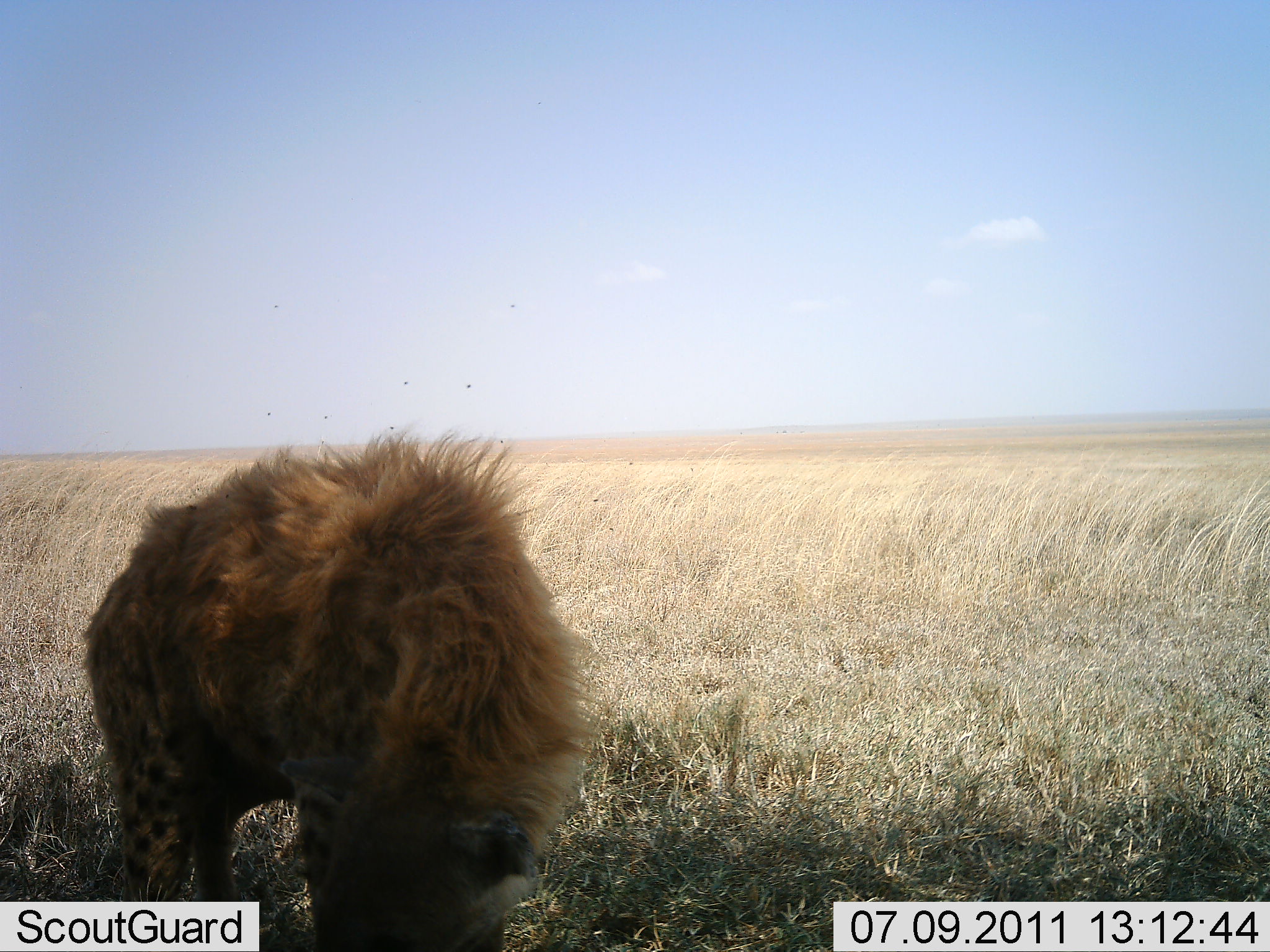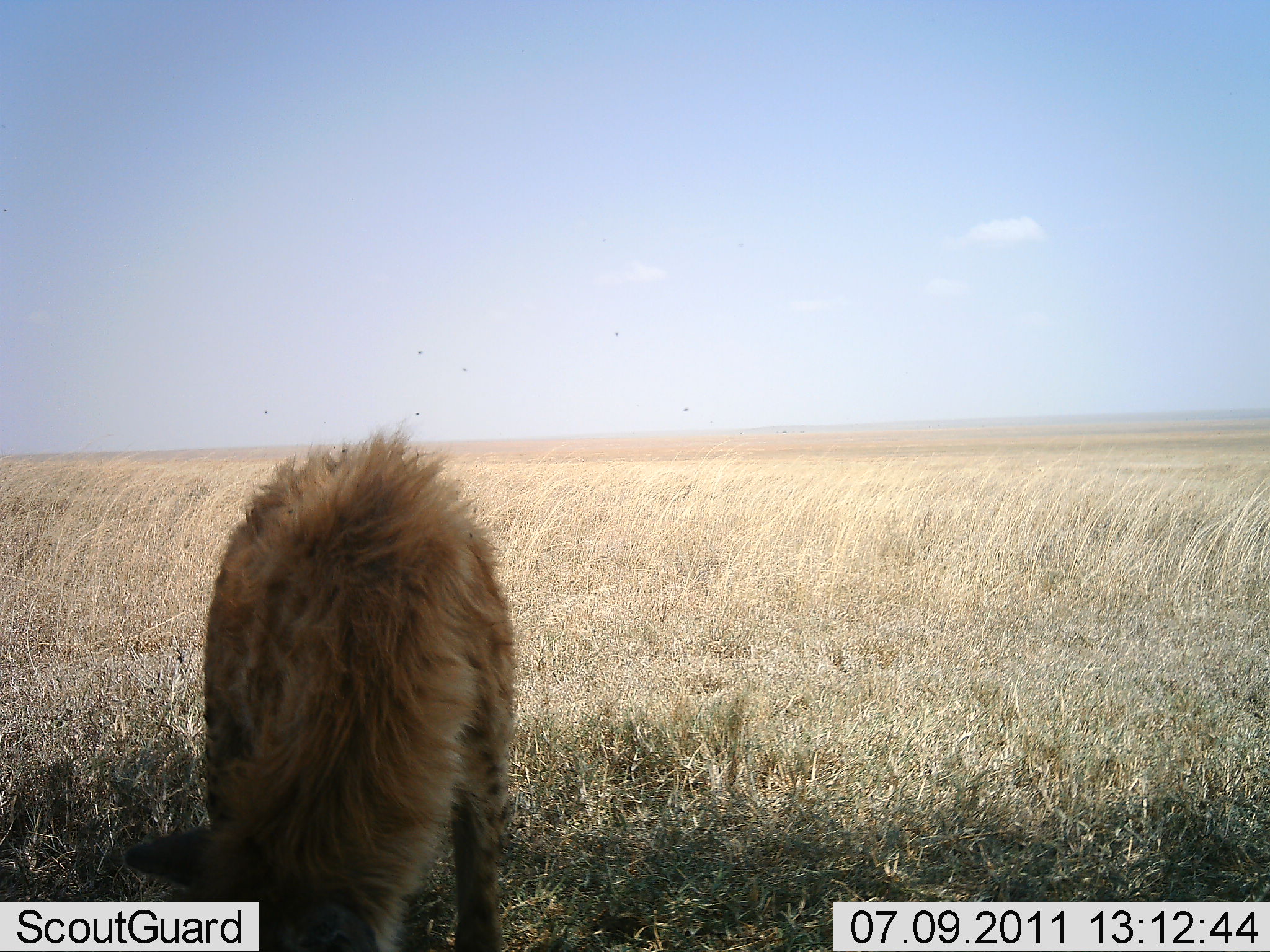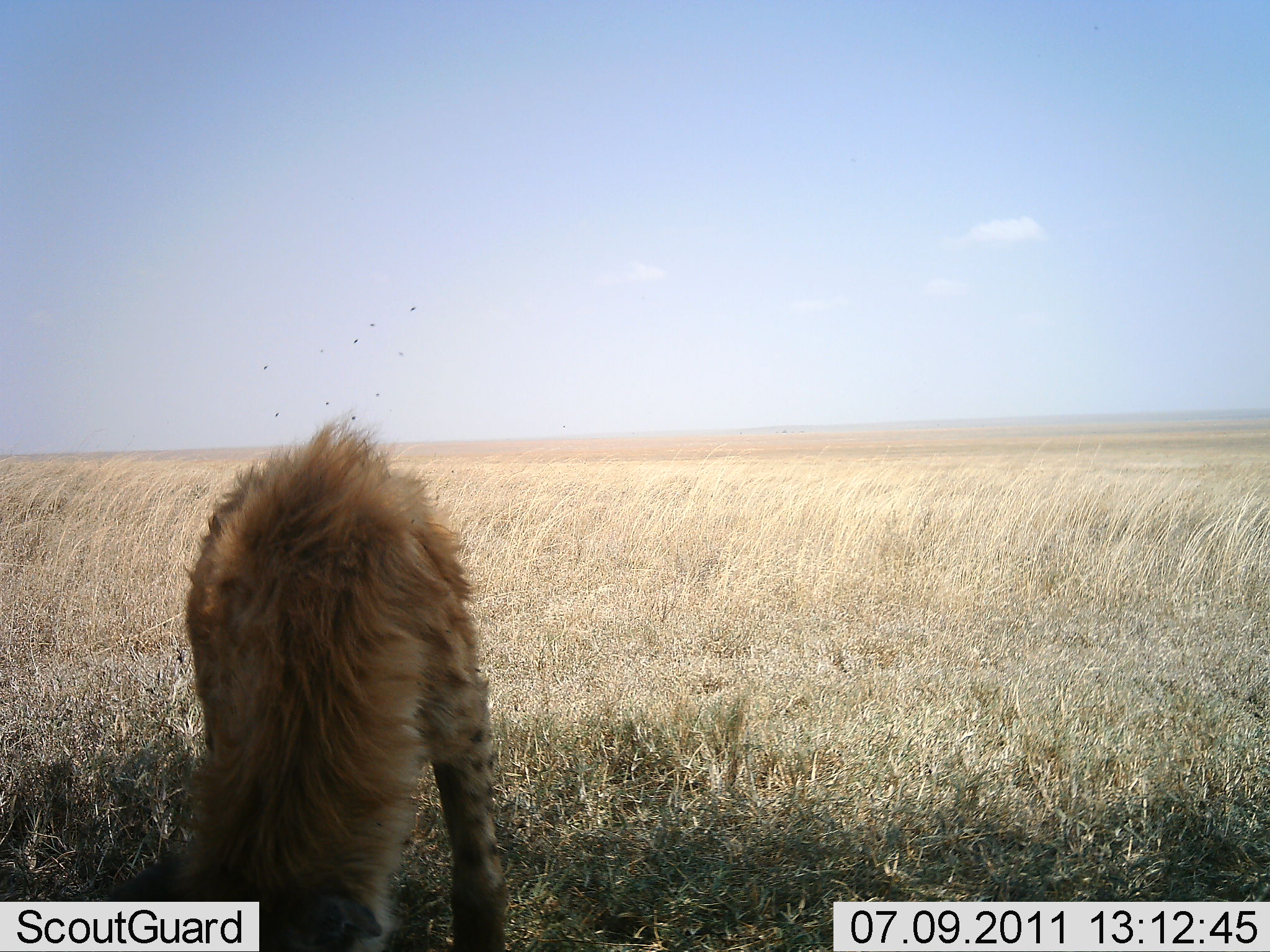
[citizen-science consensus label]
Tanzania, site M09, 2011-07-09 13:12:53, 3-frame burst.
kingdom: Animalia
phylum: Chordata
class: Mammalia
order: Carnivora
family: Hyaenidae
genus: Crocuta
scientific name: Crocuta crocuta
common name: spotted hyena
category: hyenaspotted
Hyenaspotted (spotted hyena) (Crocuta crocuta), count 1. Behavior (volunteer vote fractions): standing 85%, resting 0%, moving 8%, interacting 0%. Young present (vote fraction): 0%. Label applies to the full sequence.